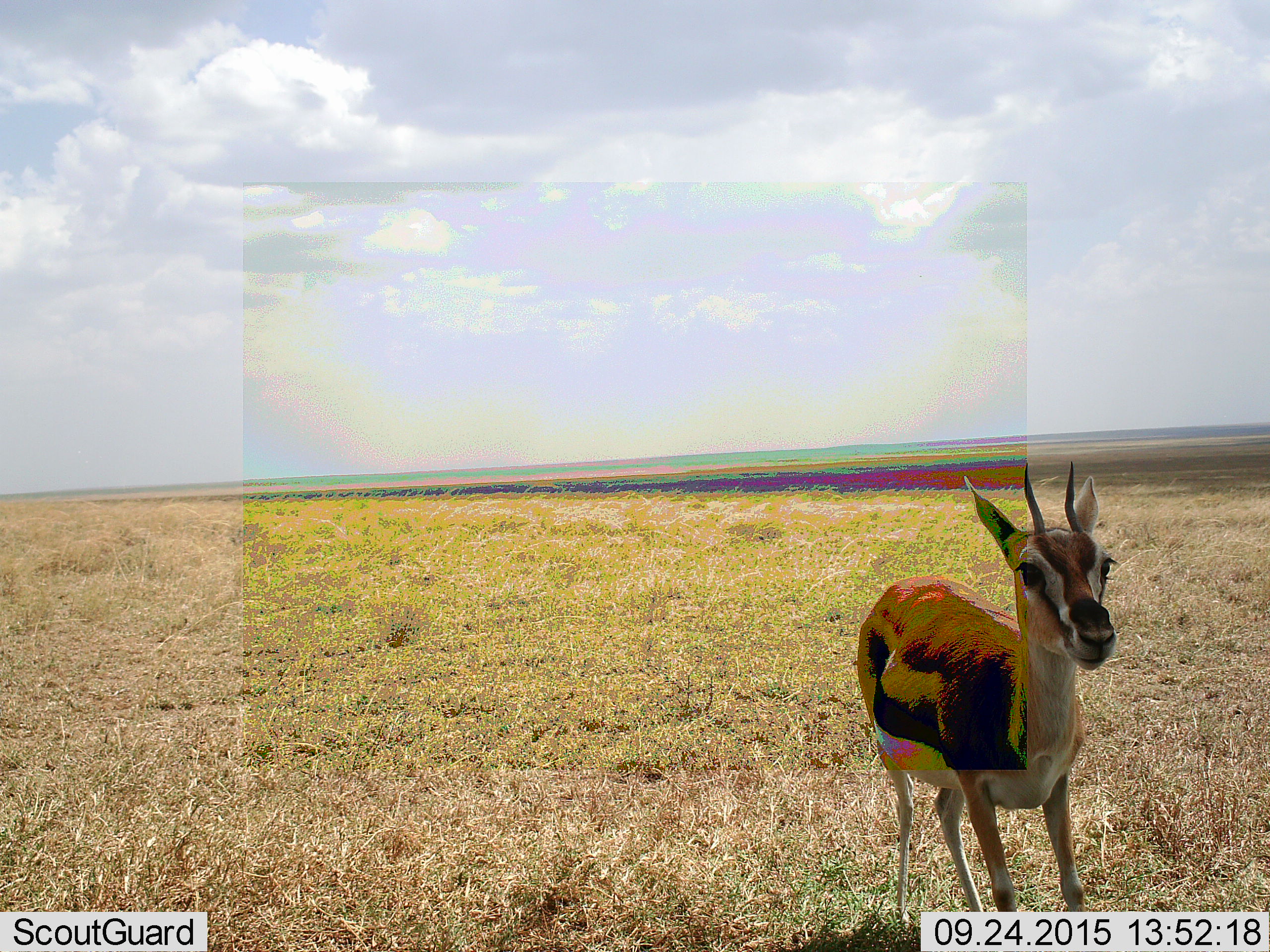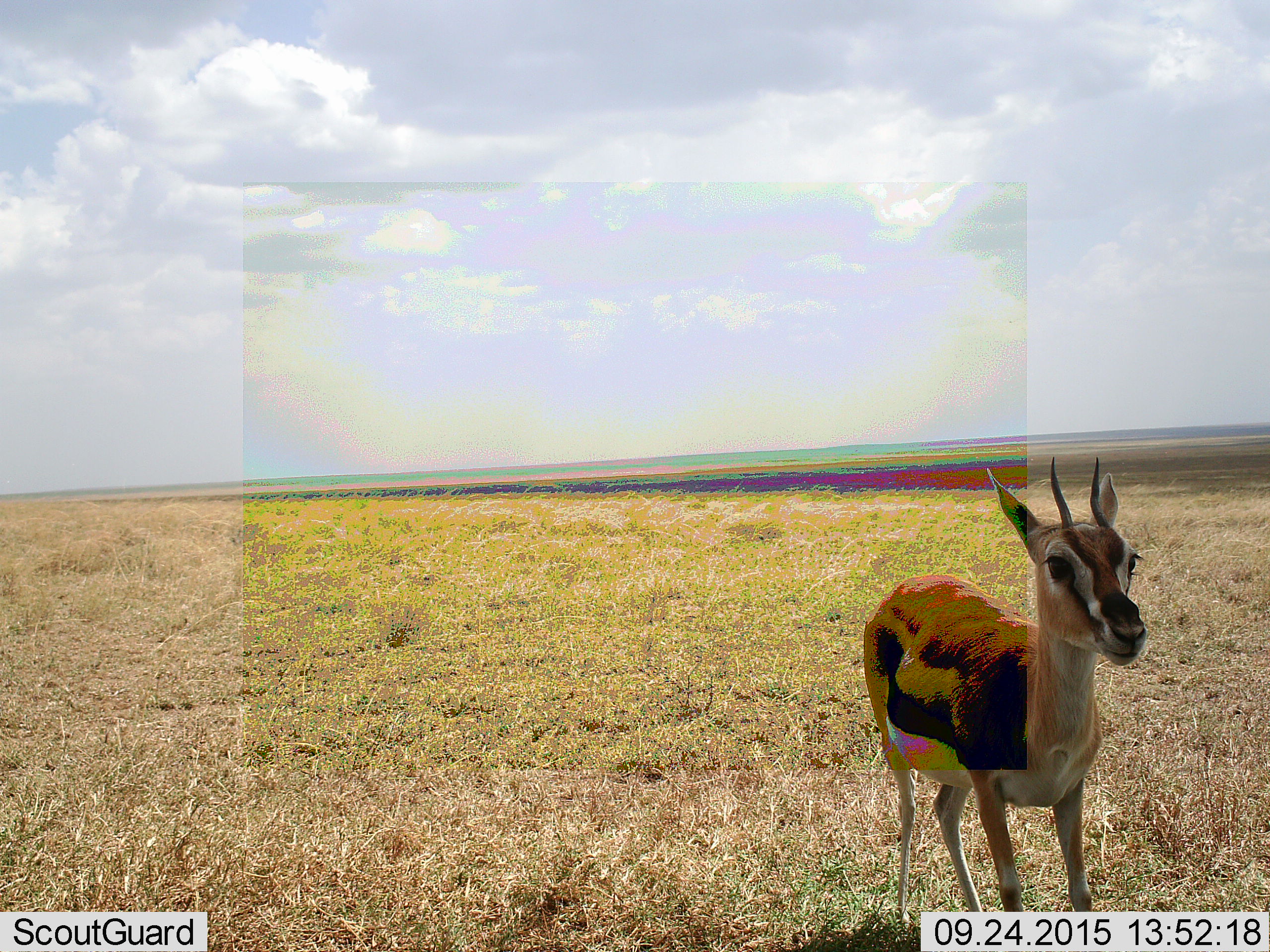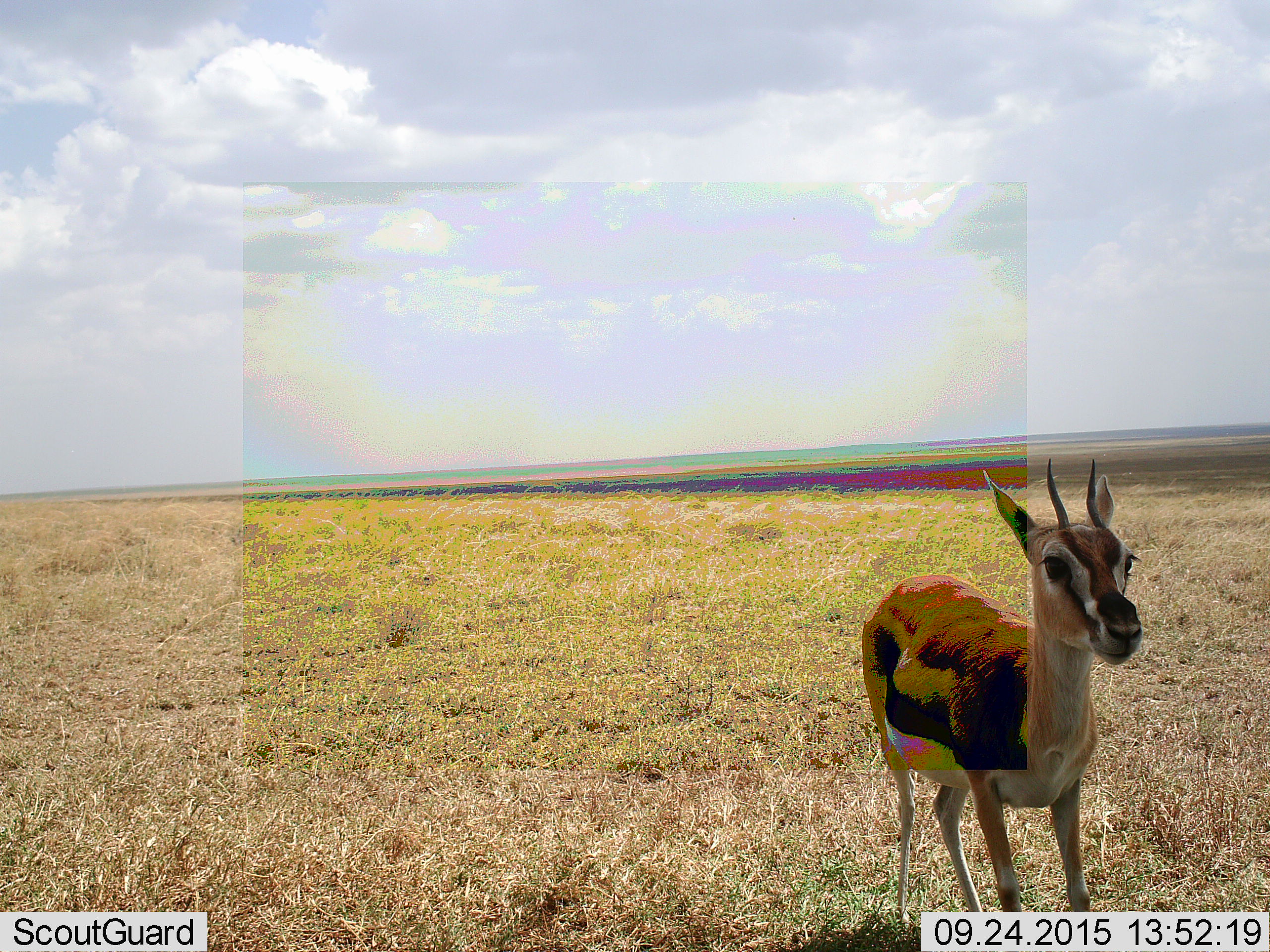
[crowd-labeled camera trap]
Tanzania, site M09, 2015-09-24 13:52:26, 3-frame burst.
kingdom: Animalia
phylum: Chordata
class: Mammalia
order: Artiodactyla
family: Bovidae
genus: Eudorcas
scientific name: Eudorcas thomsonii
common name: thomson's gazelle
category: gazellethomsons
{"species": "gazellethomsons (thomson's gazelle) (Eudorcas thomsonii)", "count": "1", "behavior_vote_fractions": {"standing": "100%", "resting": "0%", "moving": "0%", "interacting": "0%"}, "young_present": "0%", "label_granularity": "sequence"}